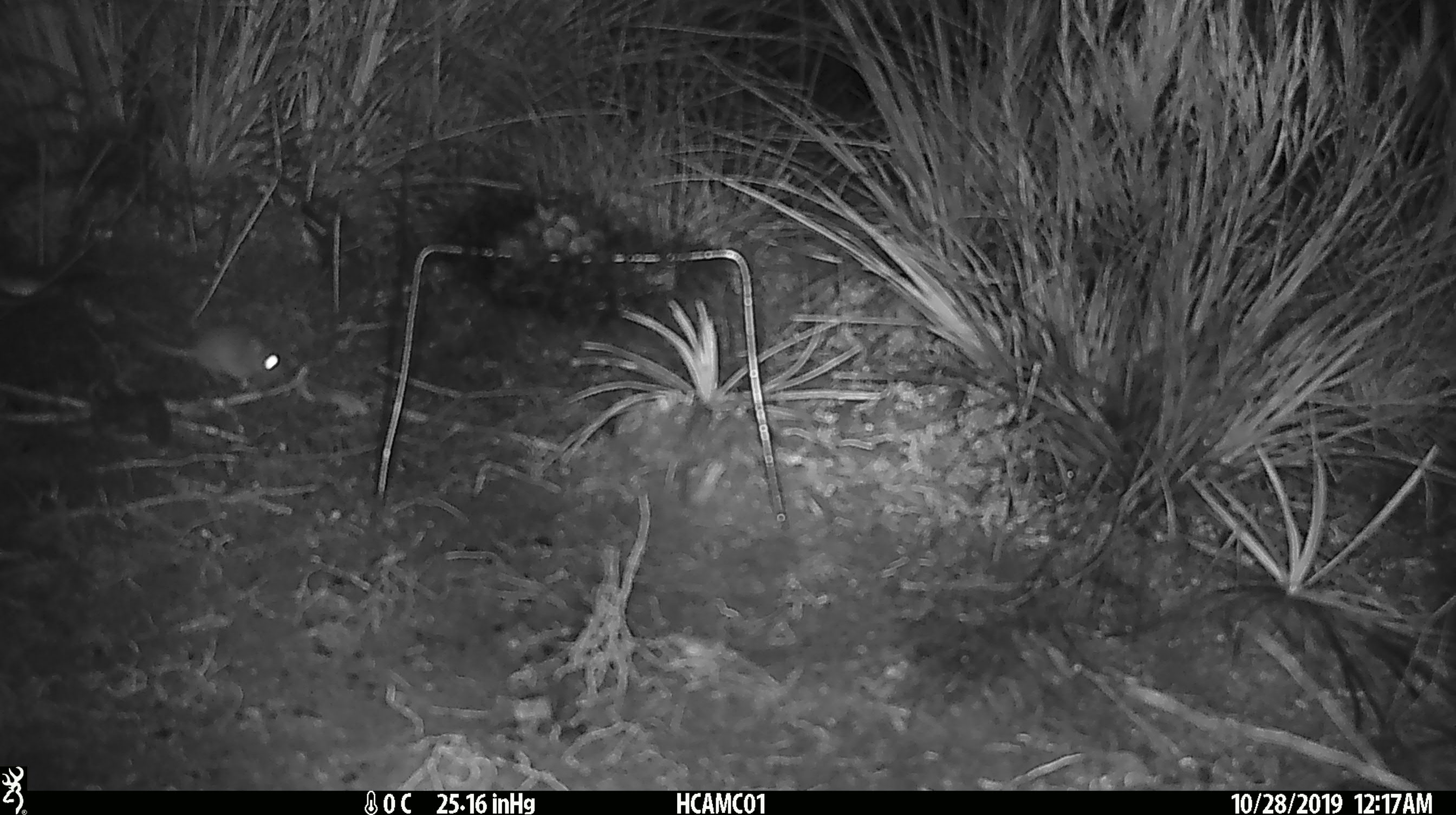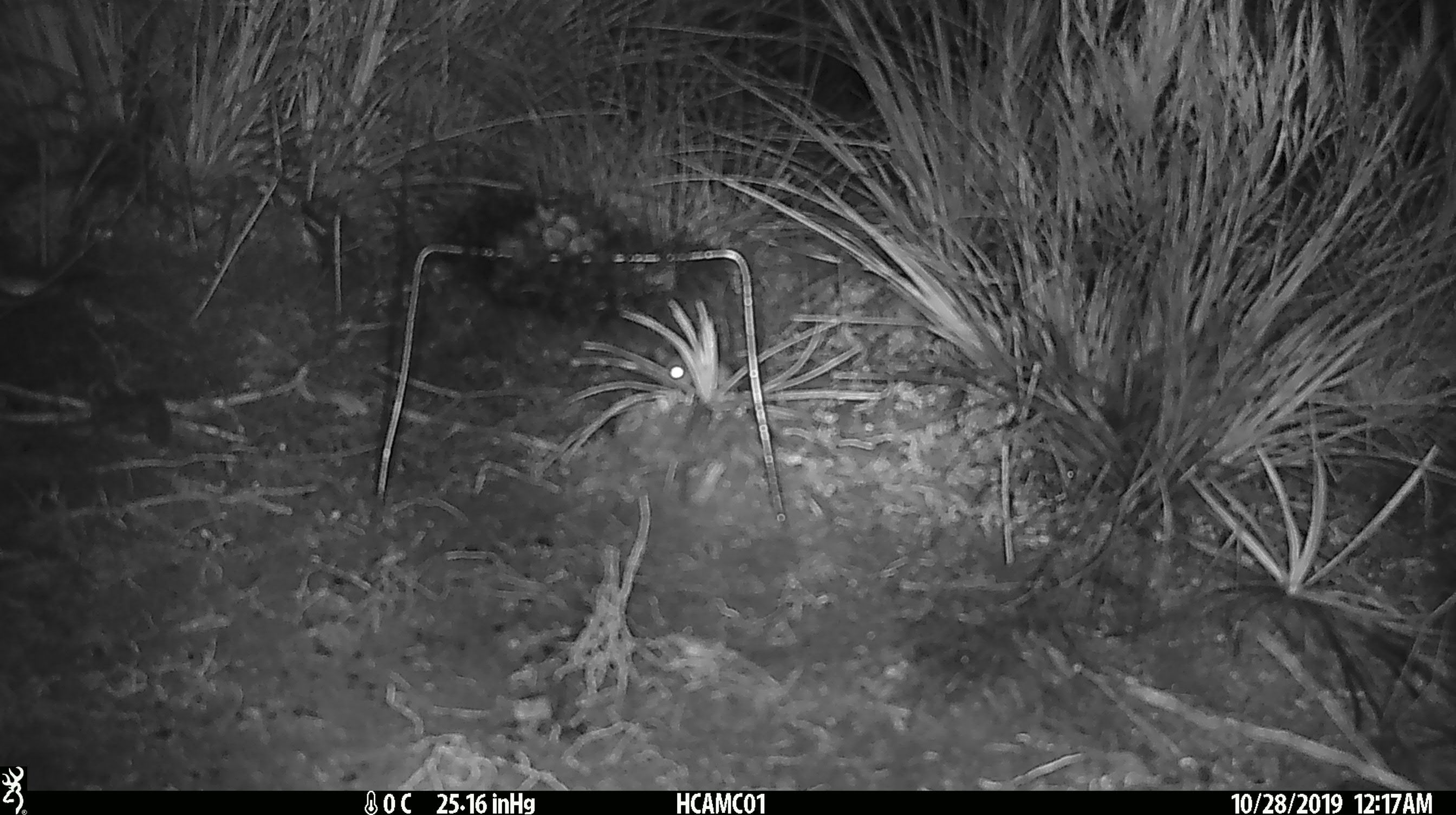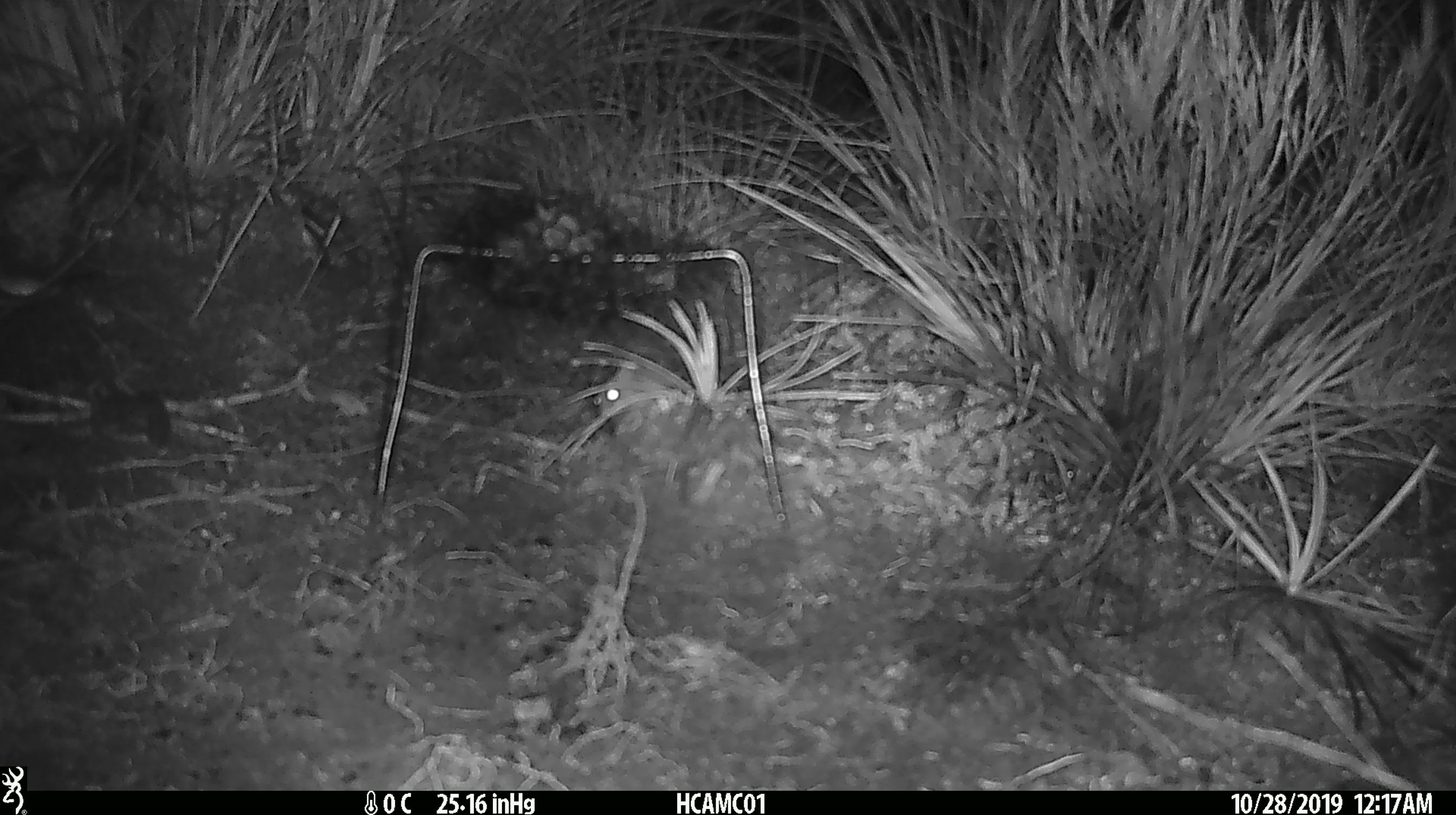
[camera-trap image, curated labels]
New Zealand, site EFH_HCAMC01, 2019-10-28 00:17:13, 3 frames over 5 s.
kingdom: Animalia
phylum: Chordata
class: Mammalia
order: Rodentia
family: Muridae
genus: Mus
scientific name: Mus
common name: mouse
Mouse (Mus).